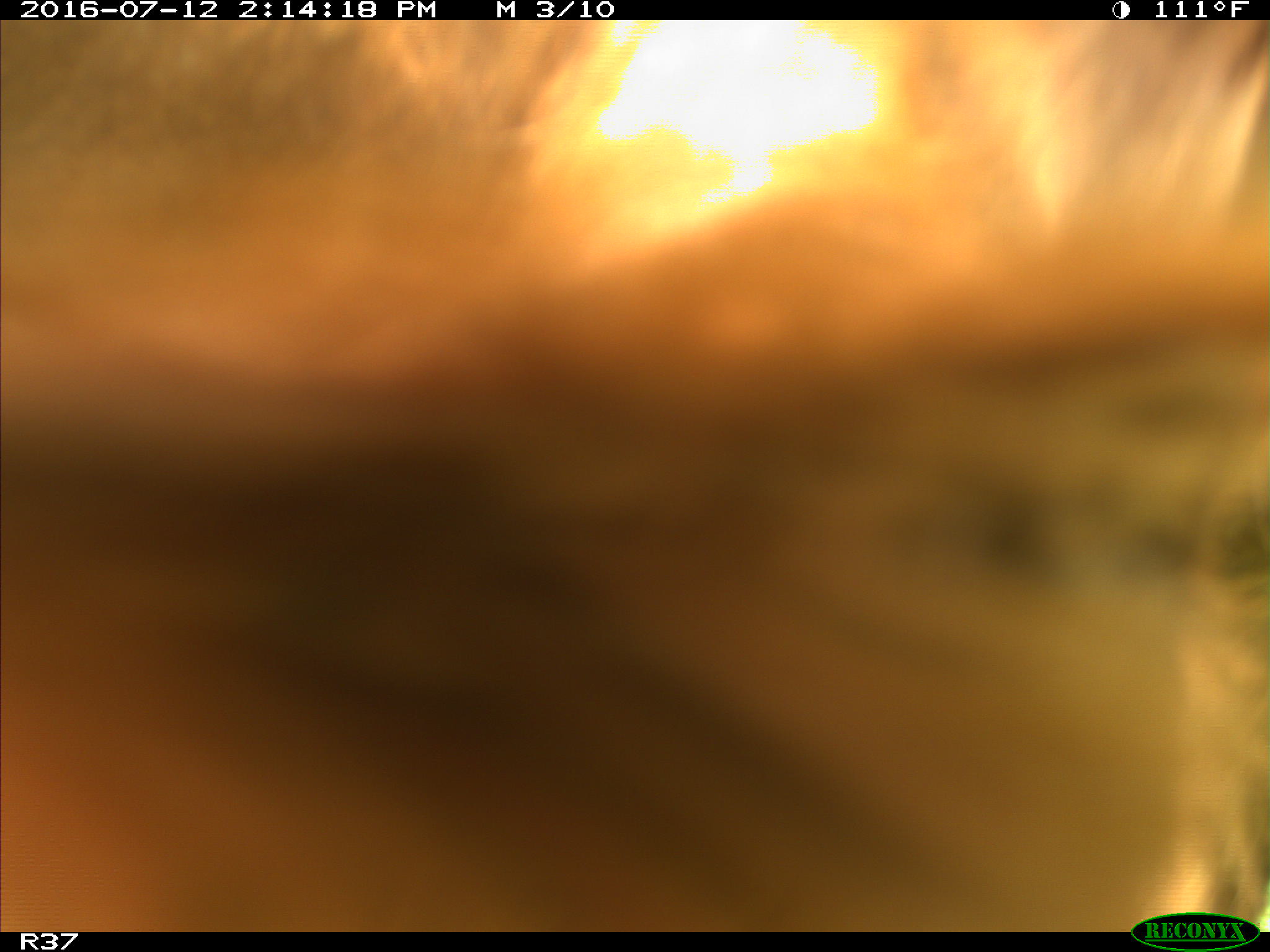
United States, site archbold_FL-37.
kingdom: Animalia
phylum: Chordata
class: Mammalia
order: Artiodactyla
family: Bovidae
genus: Bos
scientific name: Bos taurus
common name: domestic cow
Bos taurus (domestic cow).